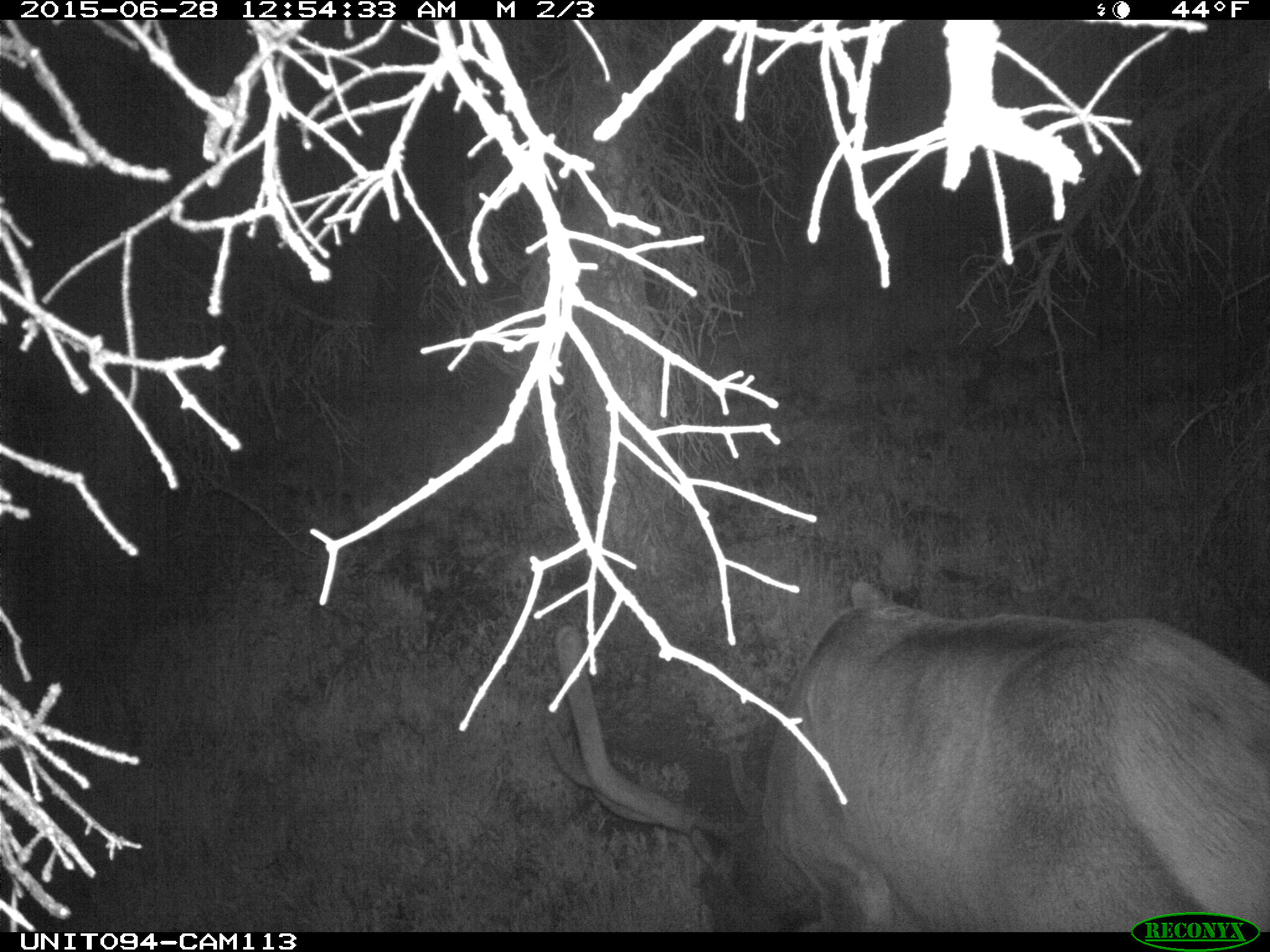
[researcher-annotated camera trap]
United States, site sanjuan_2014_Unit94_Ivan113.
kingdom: Animalia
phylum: Chordata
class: Mammalia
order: Artiodactyla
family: Cervidae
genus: Cervus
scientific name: Cervus elaphus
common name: red deer